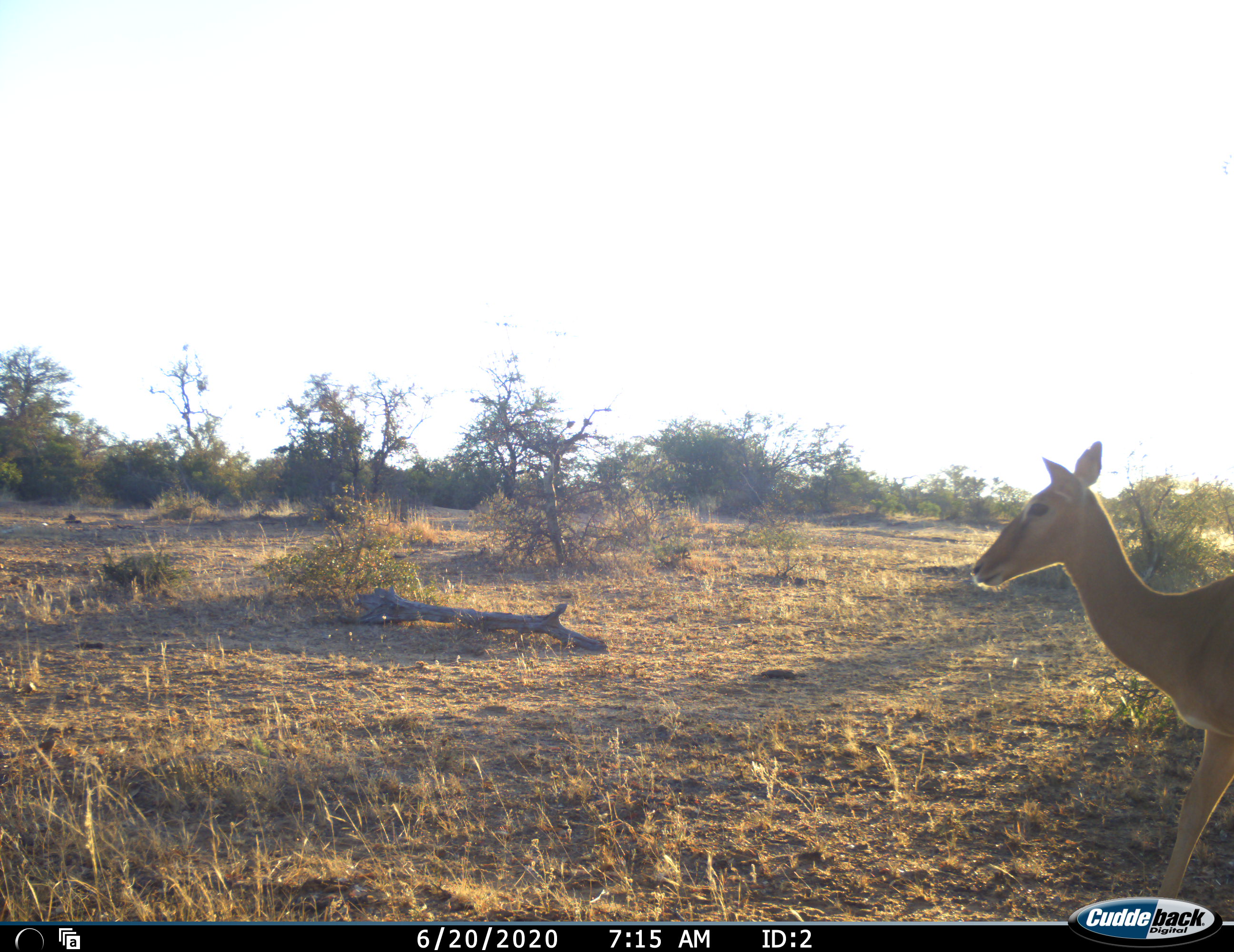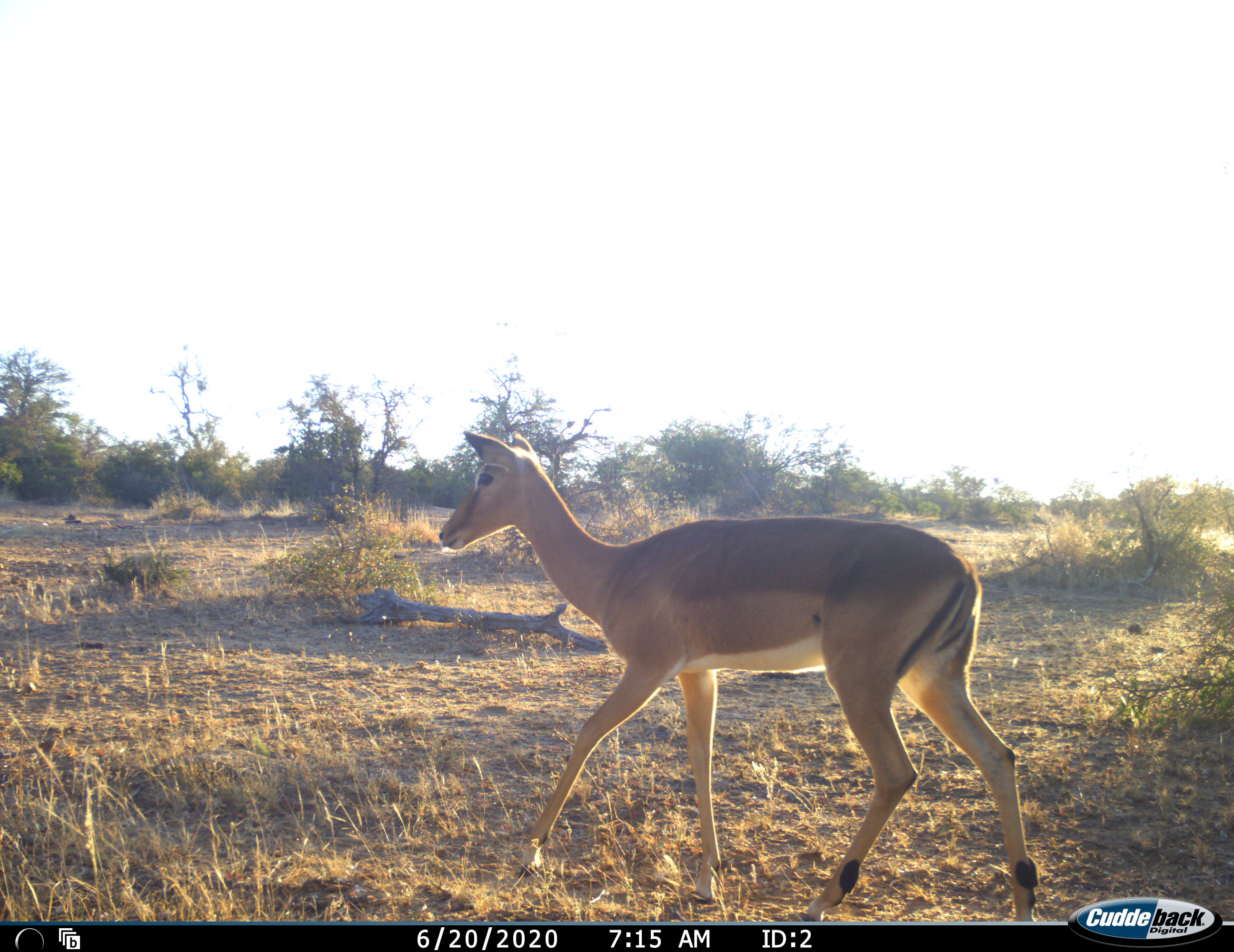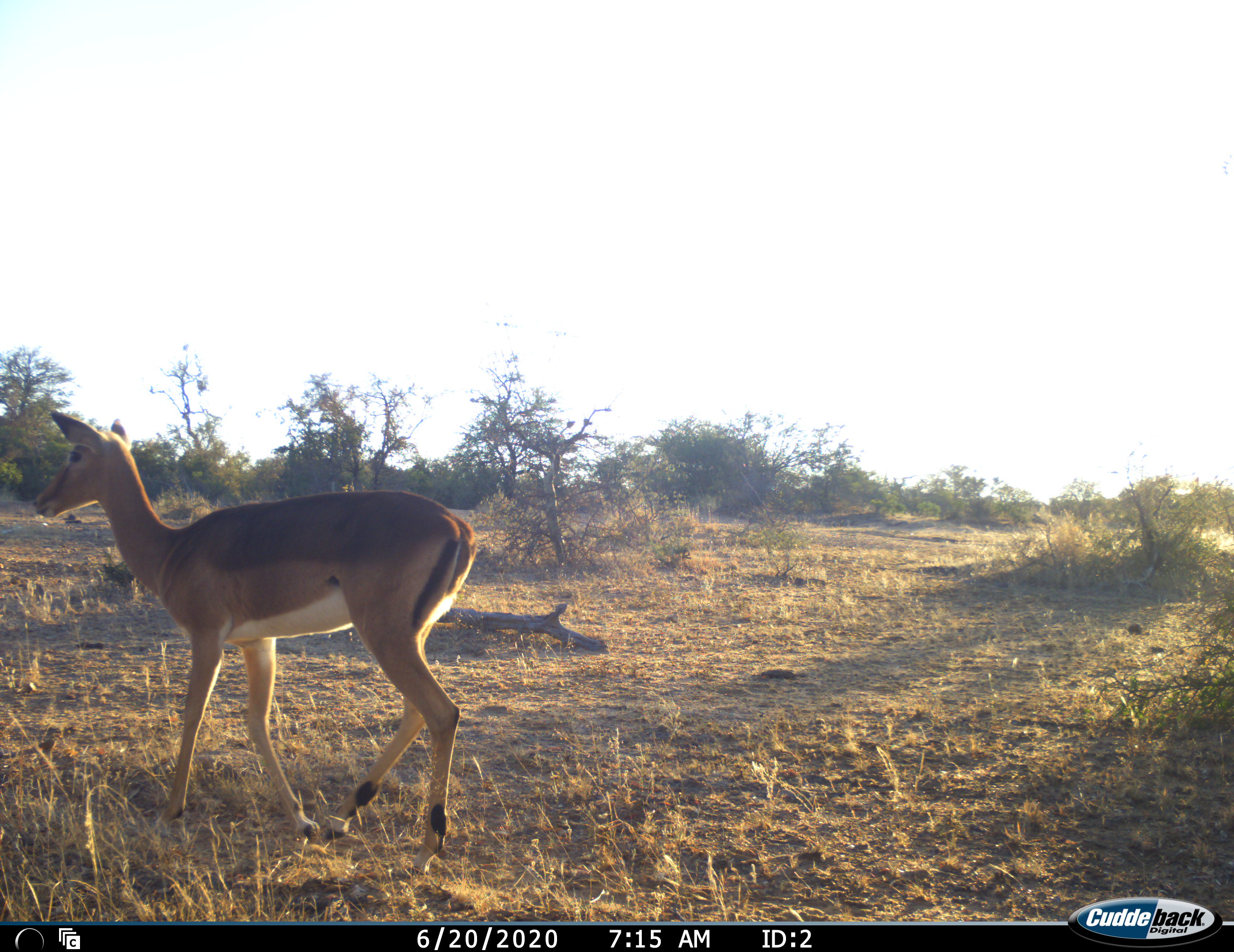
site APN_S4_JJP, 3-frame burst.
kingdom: Animalia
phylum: Chordata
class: Mammalia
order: Artiodactyla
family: Bovidae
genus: Aepyceros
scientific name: Aepyceros melampus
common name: impala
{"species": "impala (Aepyceros melampus)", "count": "1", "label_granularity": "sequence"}